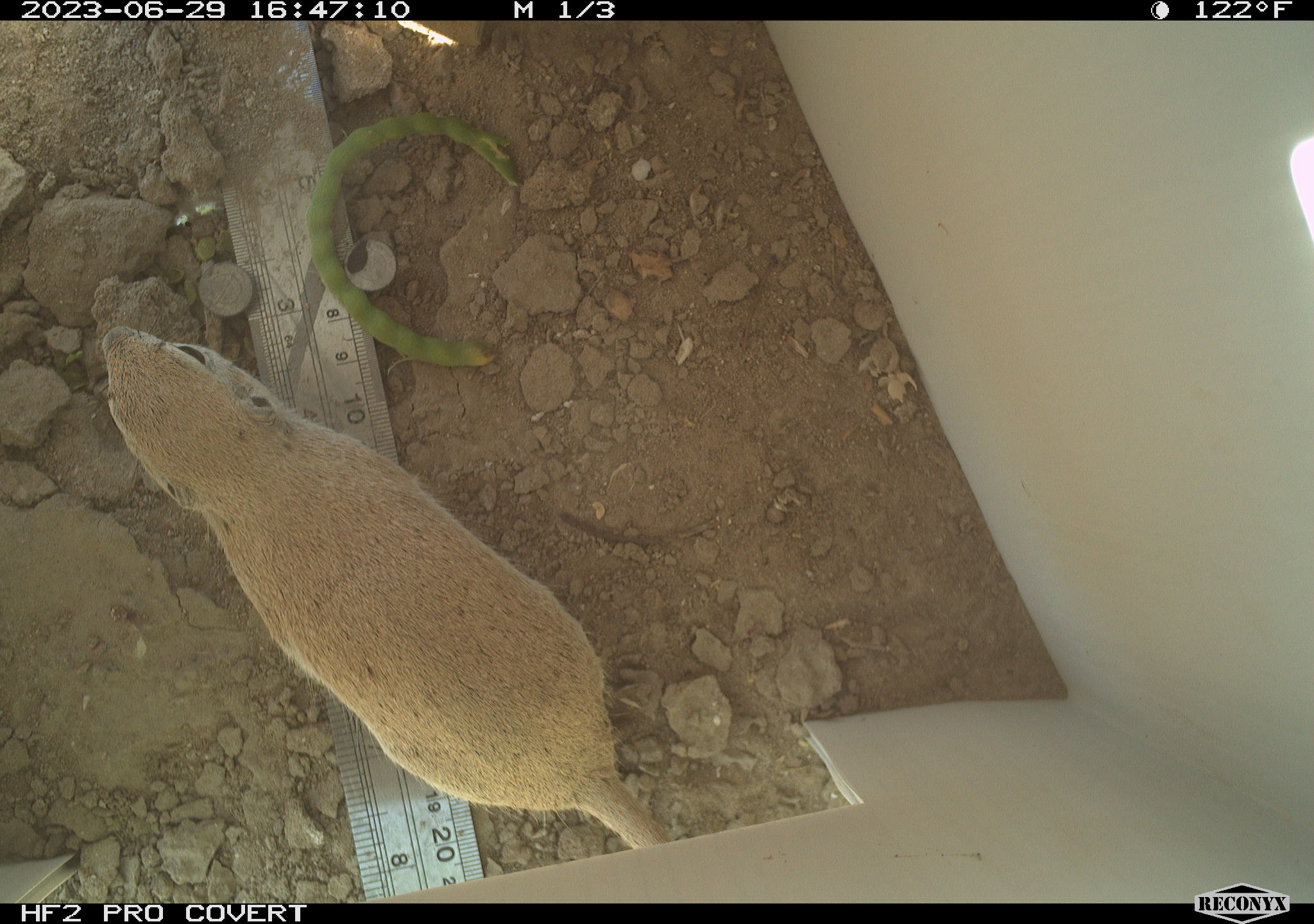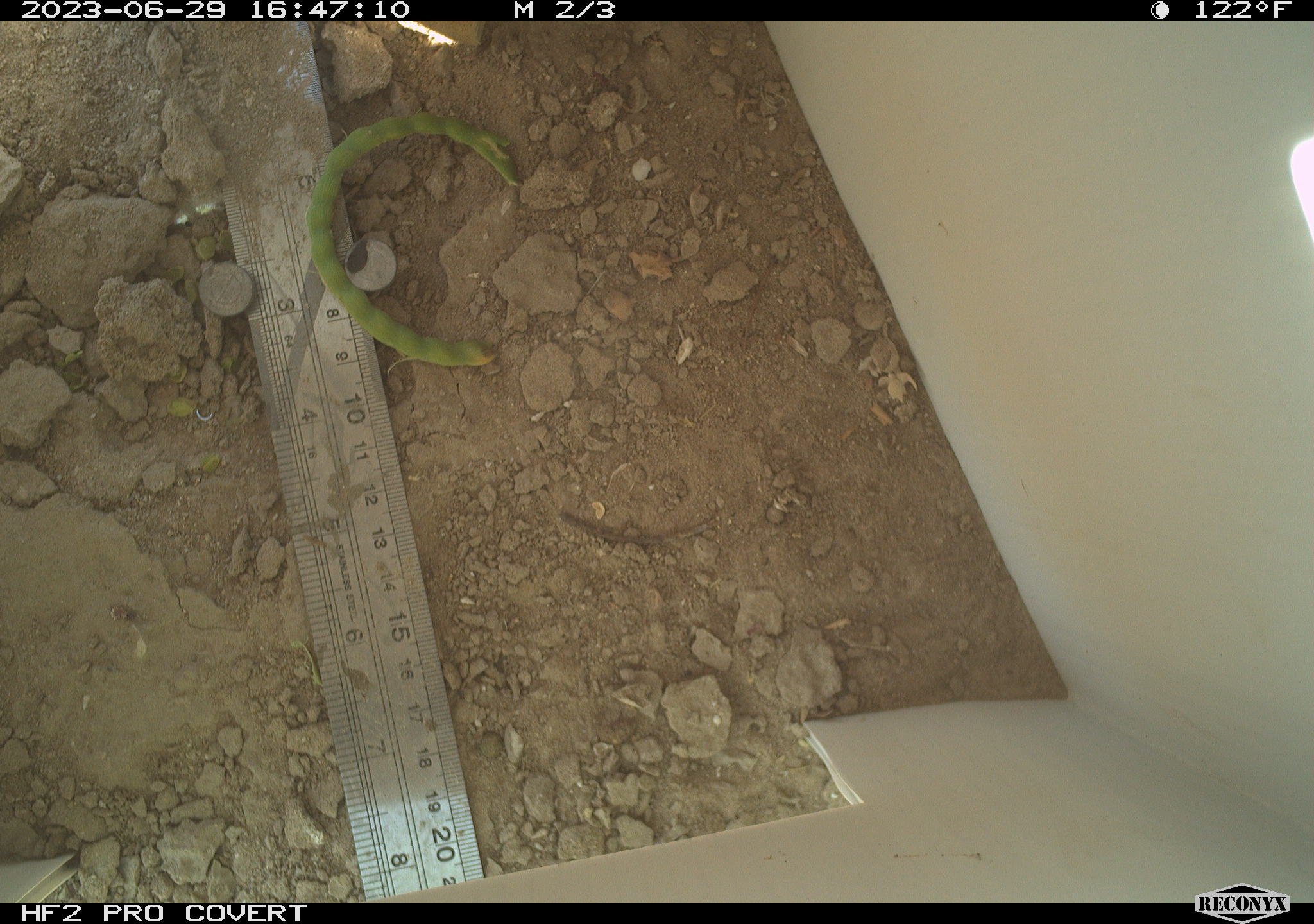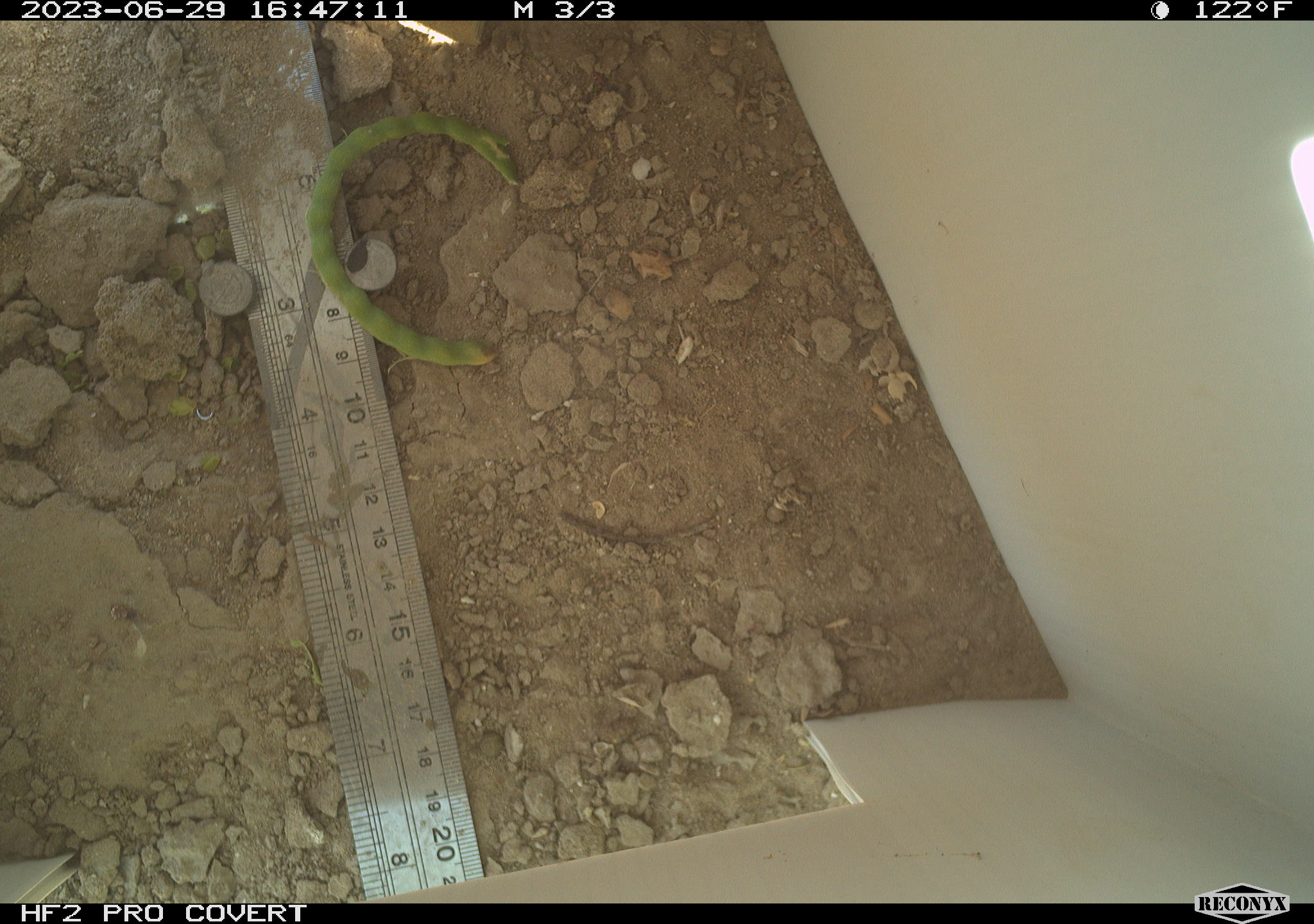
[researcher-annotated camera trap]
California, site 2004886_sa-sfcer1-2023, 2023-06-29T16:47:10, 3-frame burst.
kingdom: Animalia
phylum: Chordata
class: Mammalia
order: Rodentia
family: Sciuridae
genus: Xerospermophilus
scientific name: Xerospermophilus tereticaudus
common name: round-tailed ground squirrel